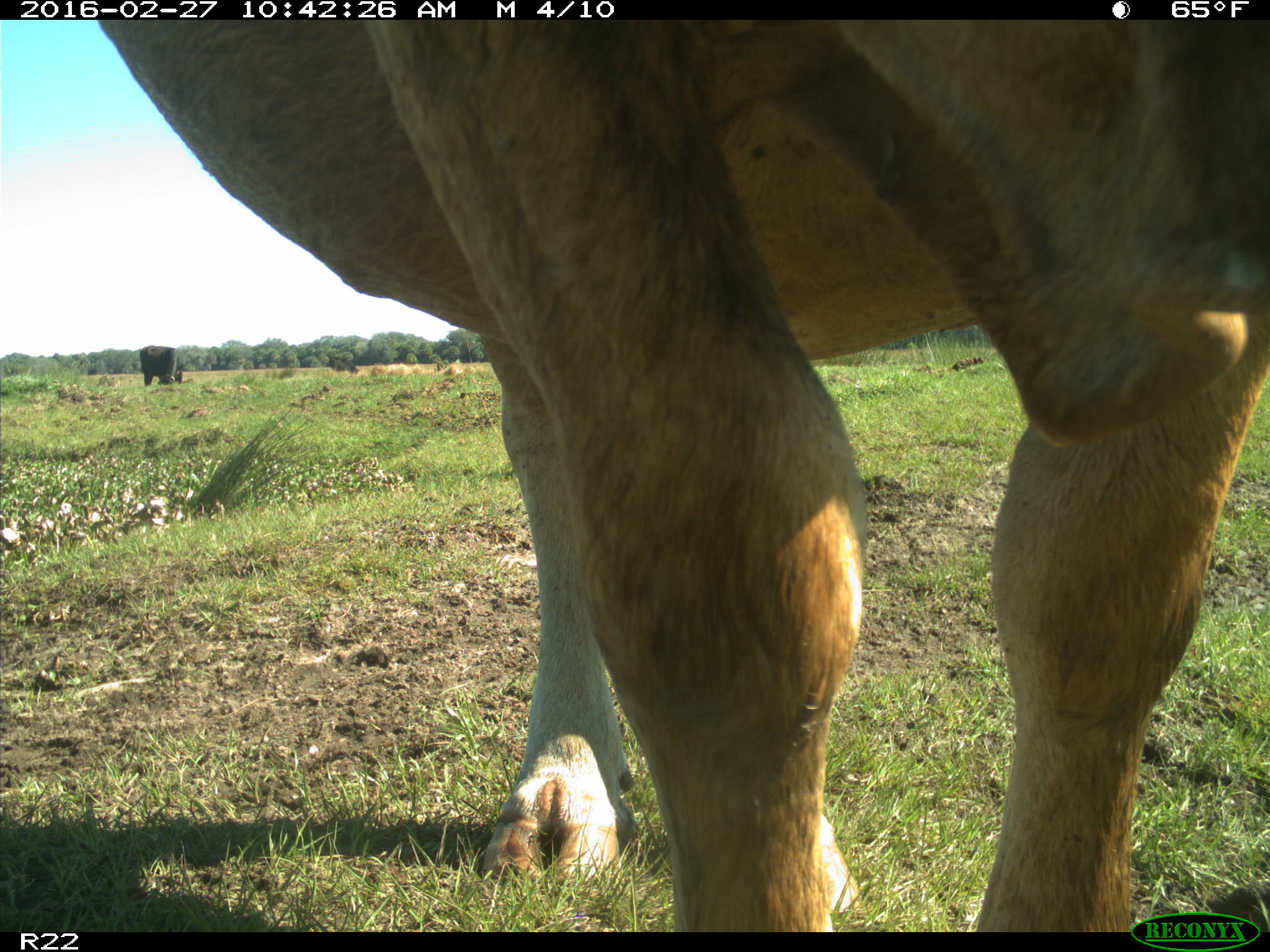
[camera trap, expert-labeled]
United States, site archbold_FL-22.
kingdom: Animalia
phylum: Chordata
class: Mammalia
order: Artiodactyla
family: Bovidae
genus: Bos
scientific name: Bos taurus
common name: domestic cow